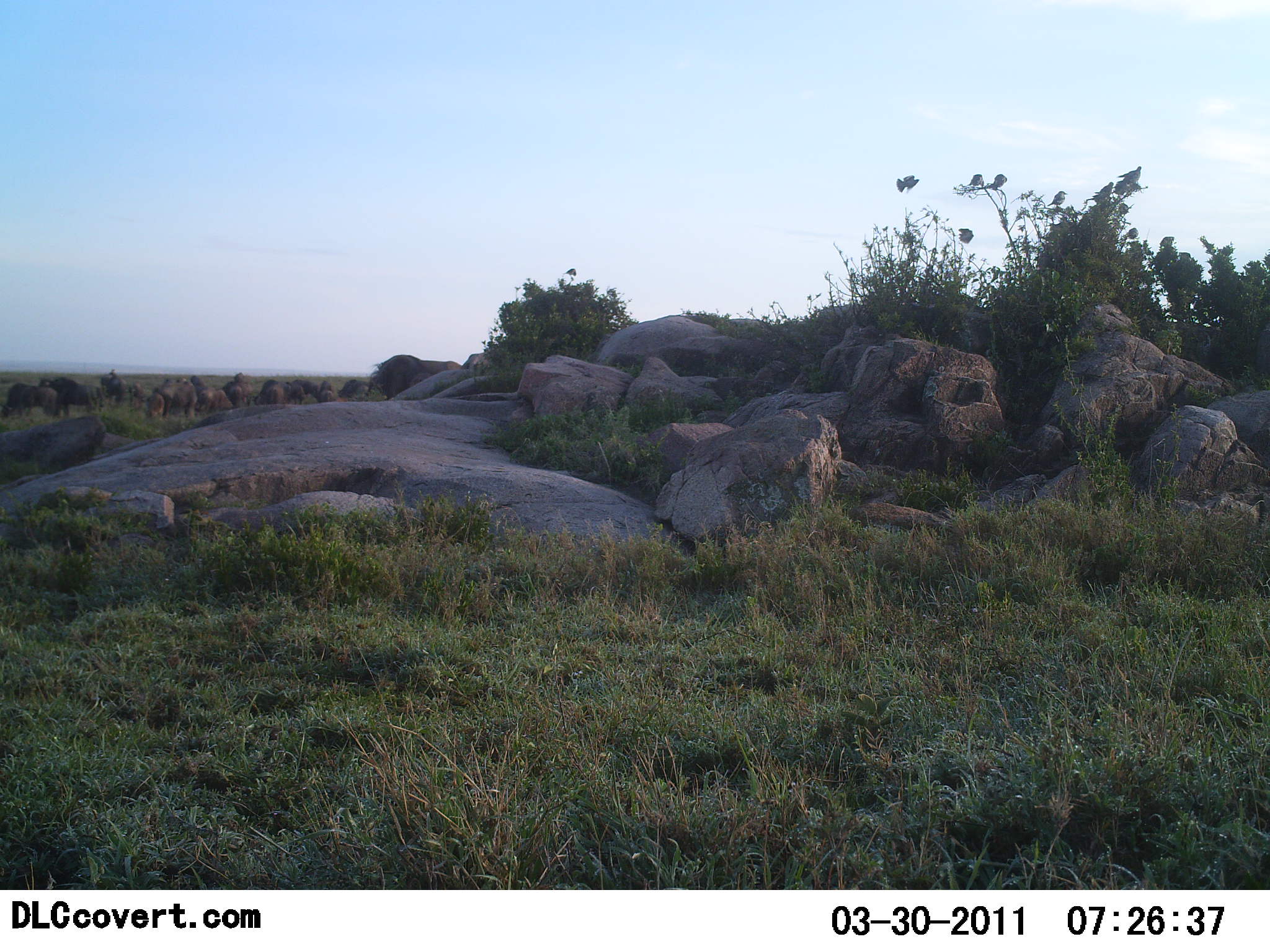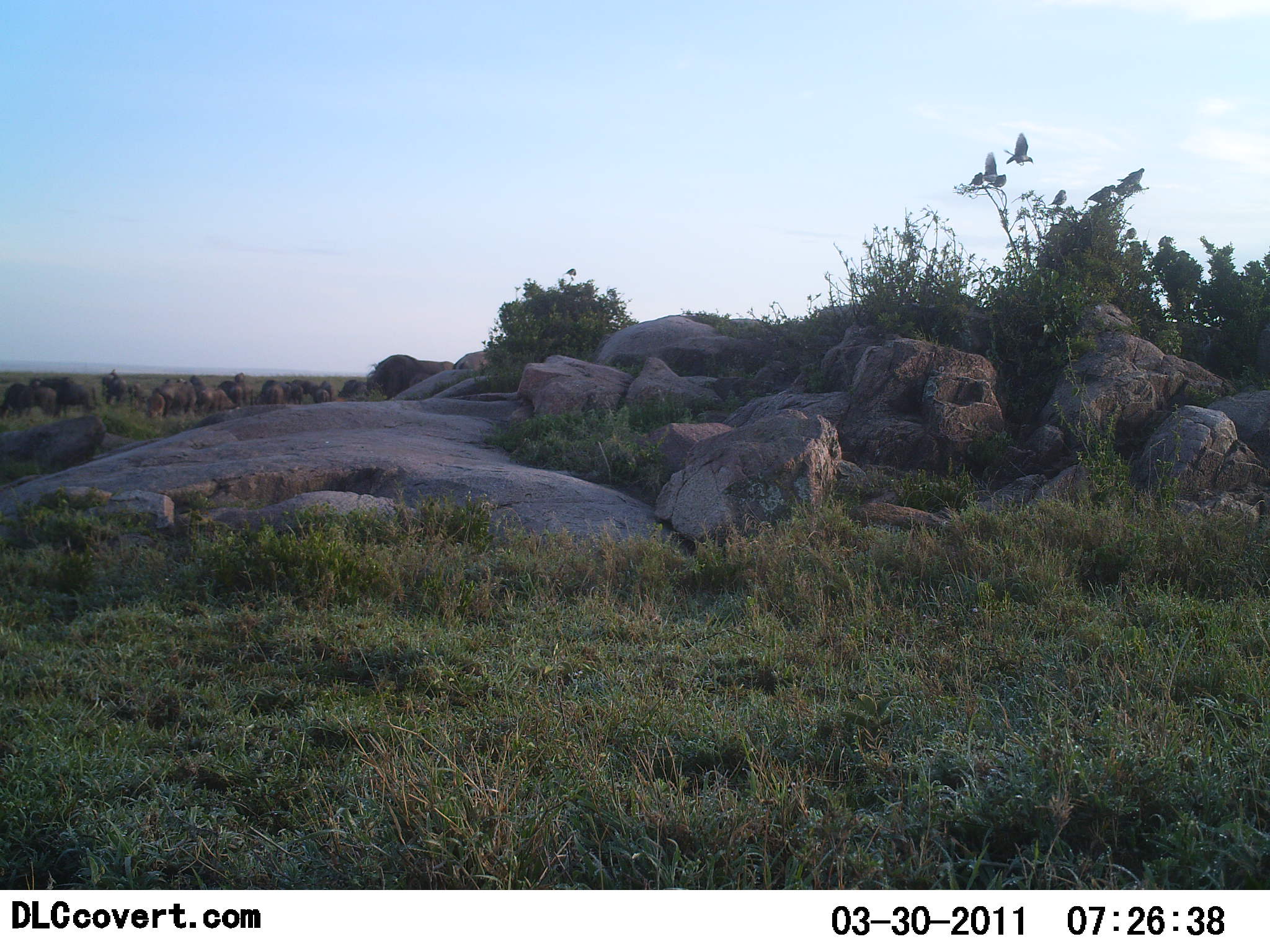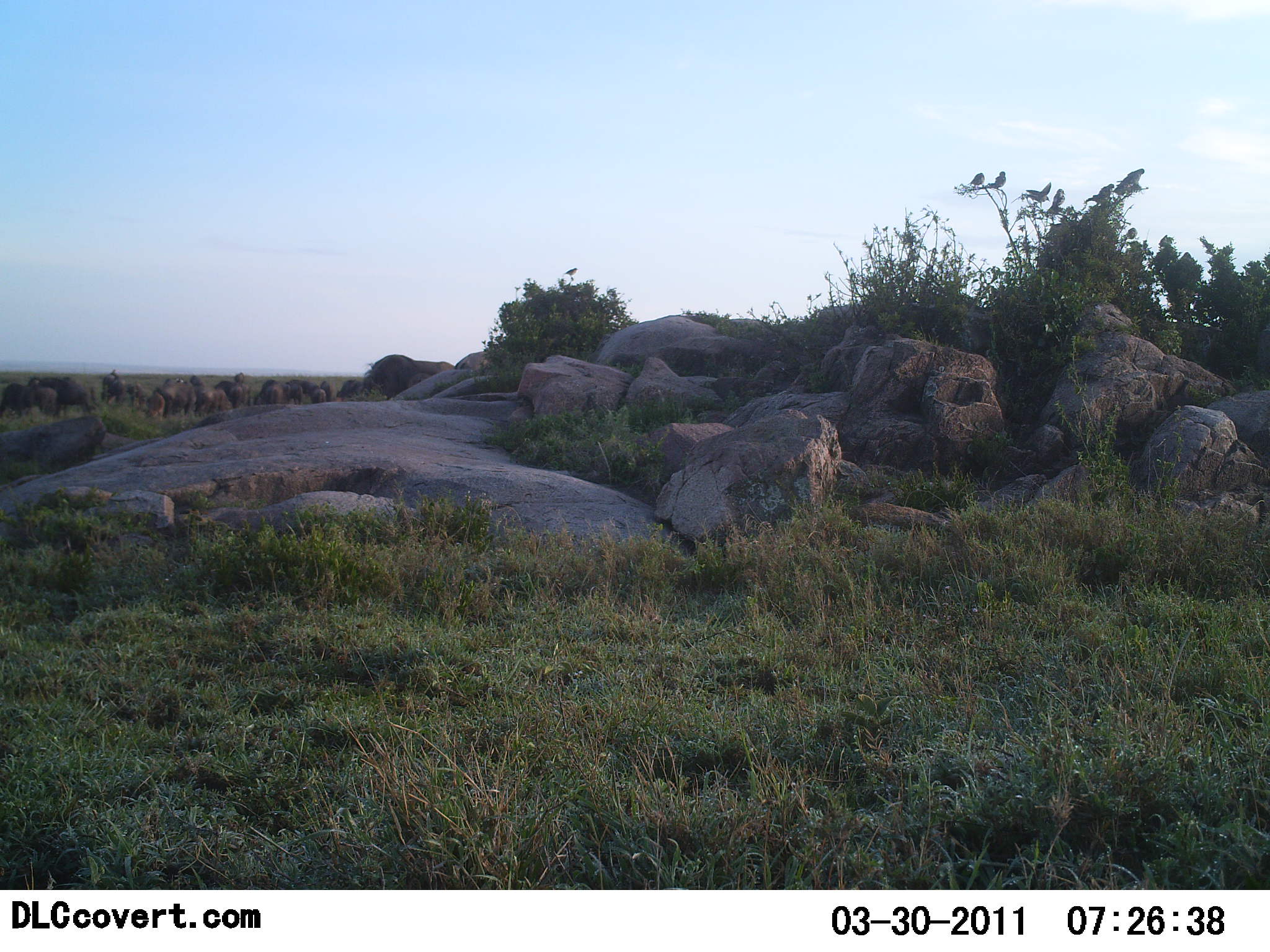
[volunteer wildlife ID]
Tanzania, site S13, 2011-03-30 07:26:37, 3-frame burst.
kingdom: Animalia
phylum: Chordata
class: Aves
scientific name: Aves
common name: bird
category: otherbird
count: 6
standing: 8%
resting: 54%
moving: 77%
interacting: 0%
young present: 0%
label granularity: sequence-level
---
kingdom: Animalia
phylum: Chordata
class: Mammalia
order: Artiodactyla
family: Bovidae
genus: Connochaetes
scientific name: Connochaetes taurinus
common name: blue wildebeest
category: wildebeest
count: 11-50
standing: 57%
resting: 0%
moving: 71%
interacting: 0%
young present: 0%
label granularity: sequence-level